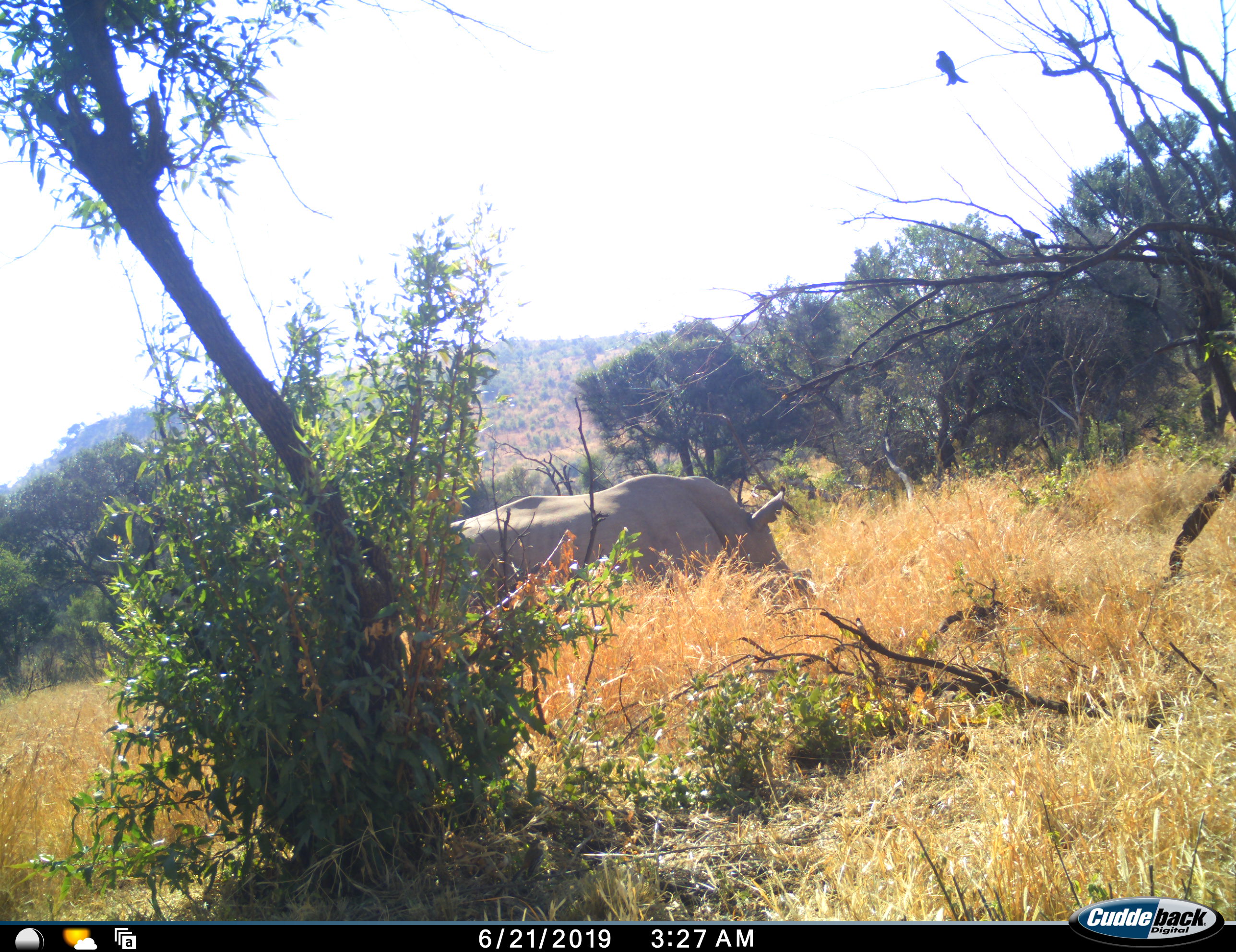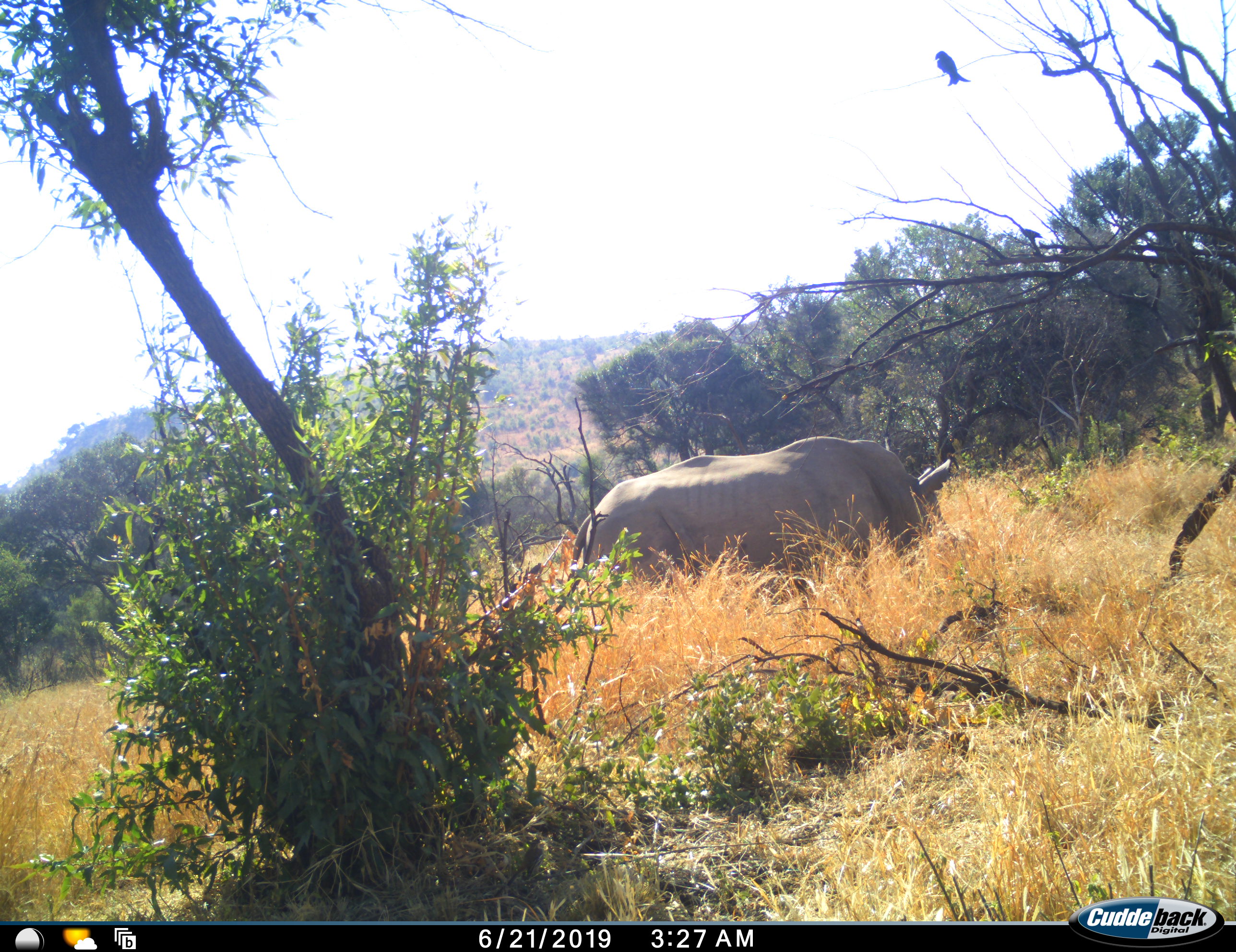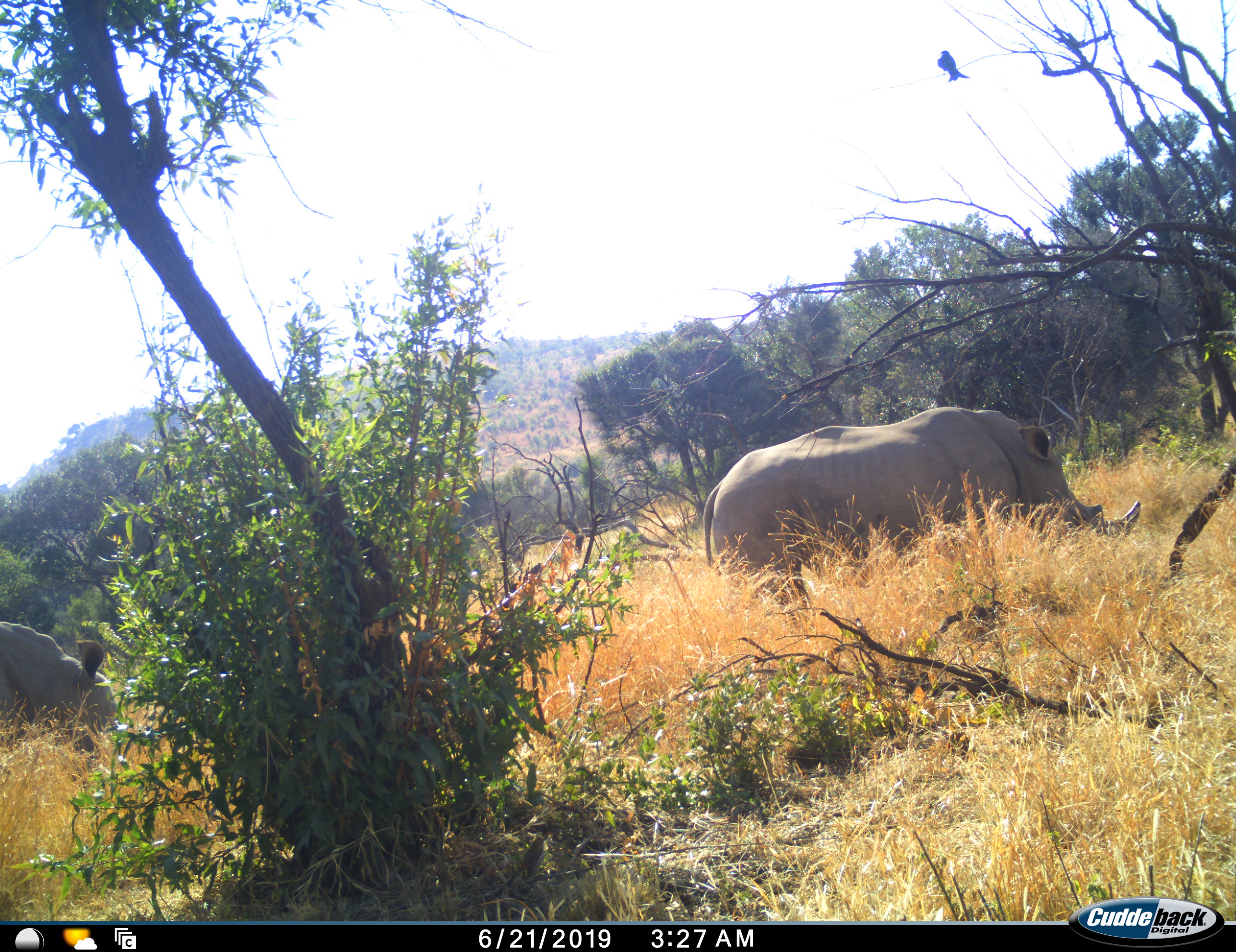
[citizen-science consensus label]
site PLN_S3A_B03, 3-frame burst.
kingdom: Animalia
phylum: Chordata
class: Mammalia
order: Perissodactyla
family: Rhinocerotidae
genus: Ceratotherium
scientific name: Ceratotherium simum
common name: white rhinoceros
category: rhinoceroswhite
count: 2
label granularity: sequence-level